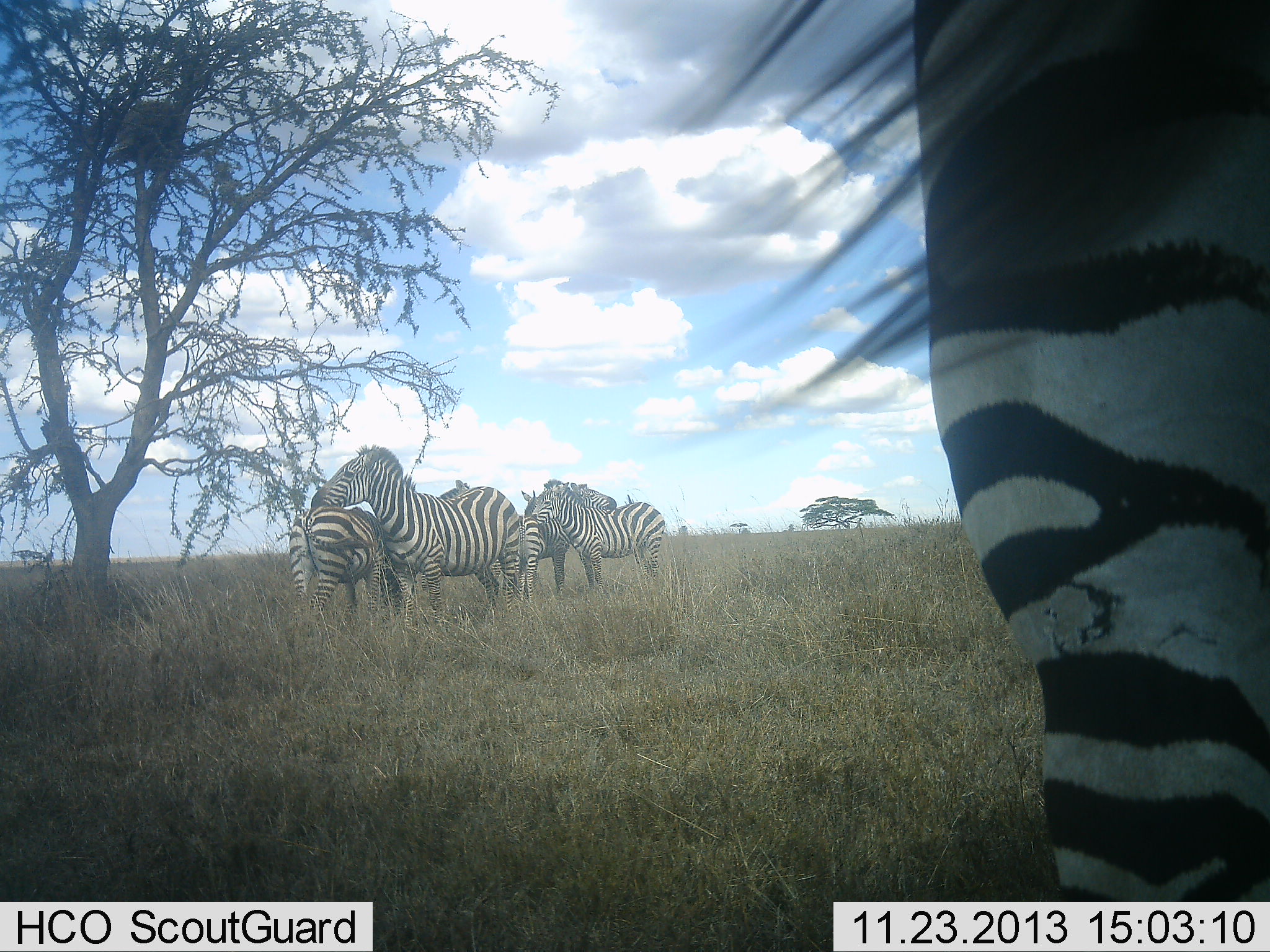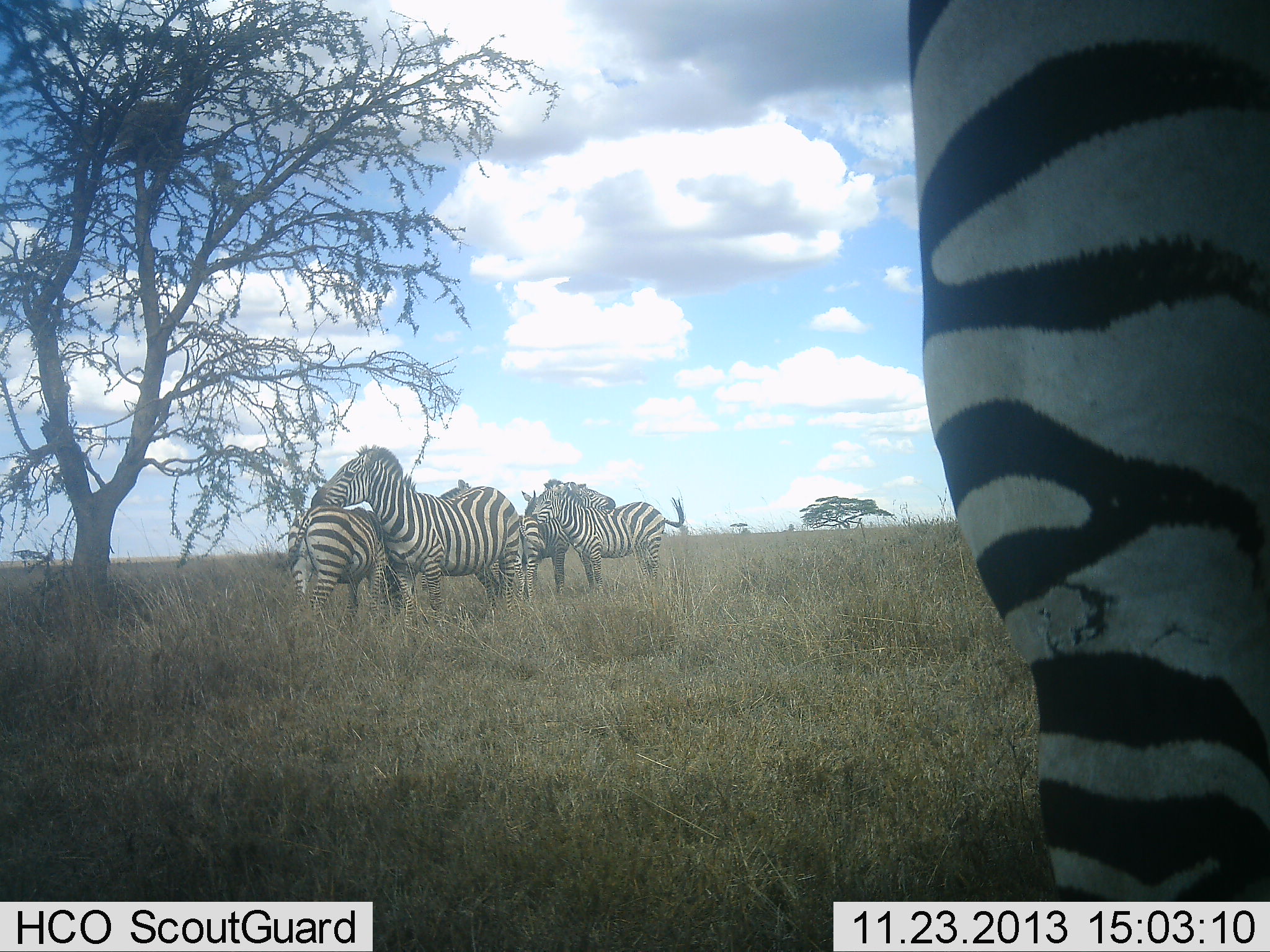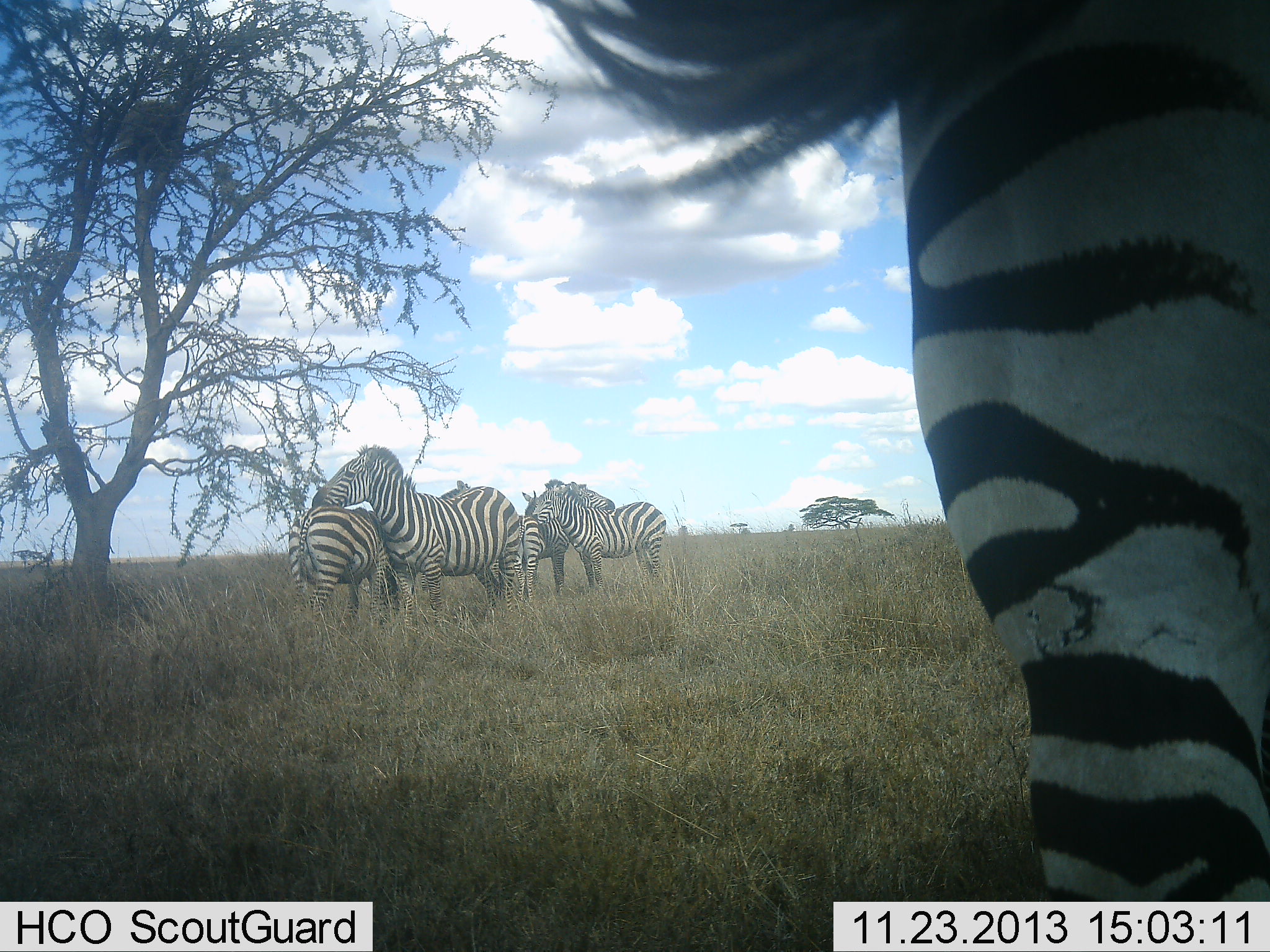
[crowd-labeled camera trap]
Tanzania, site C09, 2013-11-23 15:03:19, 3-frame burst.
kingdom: Animalia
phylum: Chordata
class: Mammalia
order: Perissodactyla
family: Equidae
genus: Equus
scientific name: Equus quagga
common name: plains zebra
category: zebra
Zebra (plains zebra) (Equus quagga), count 5. Behavior (volunteer vote fractions): standing 70%, resting 10%, moving 0%, interacting 70%. Young present (vote fraction): 0%. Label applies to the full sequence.